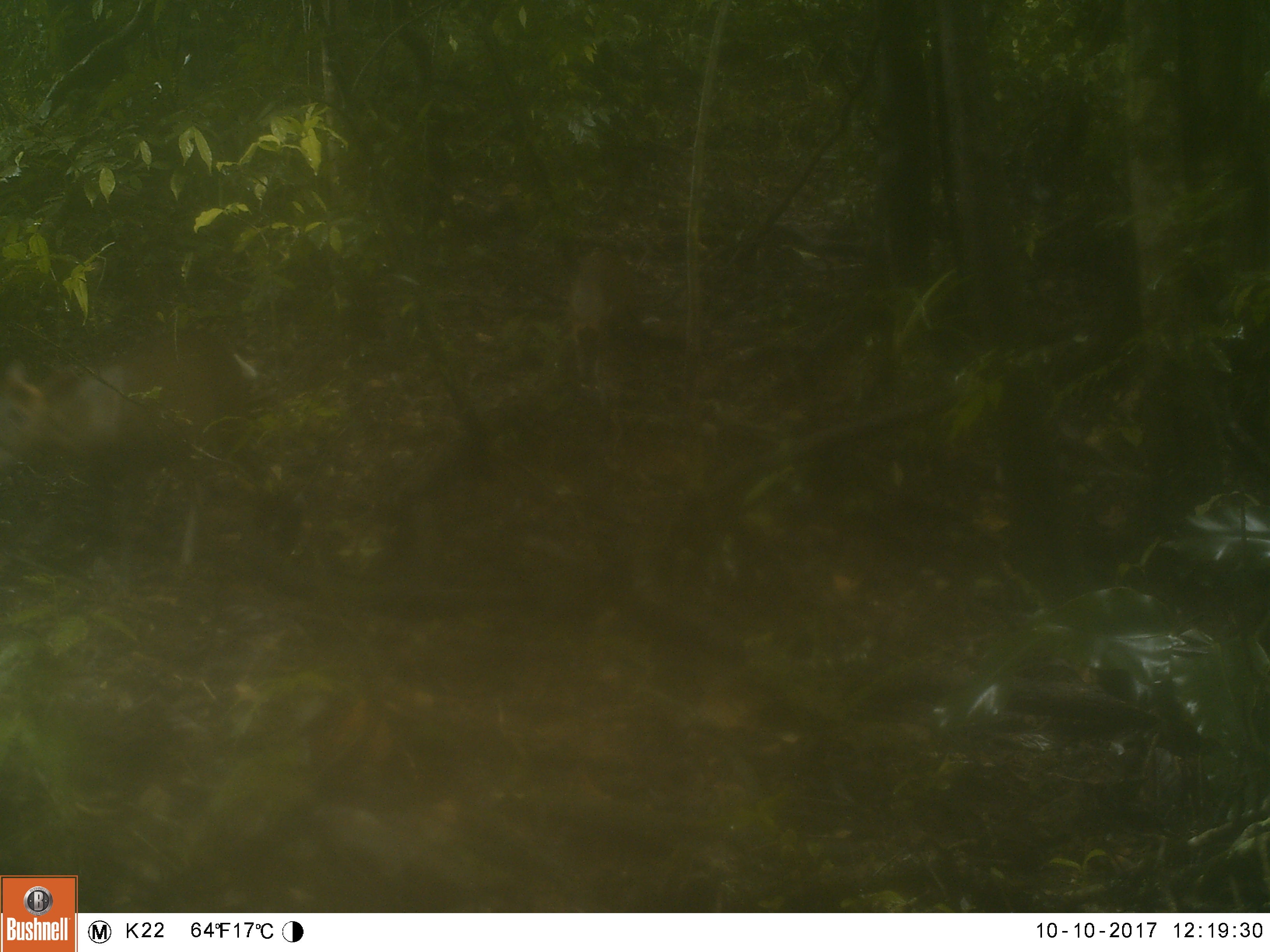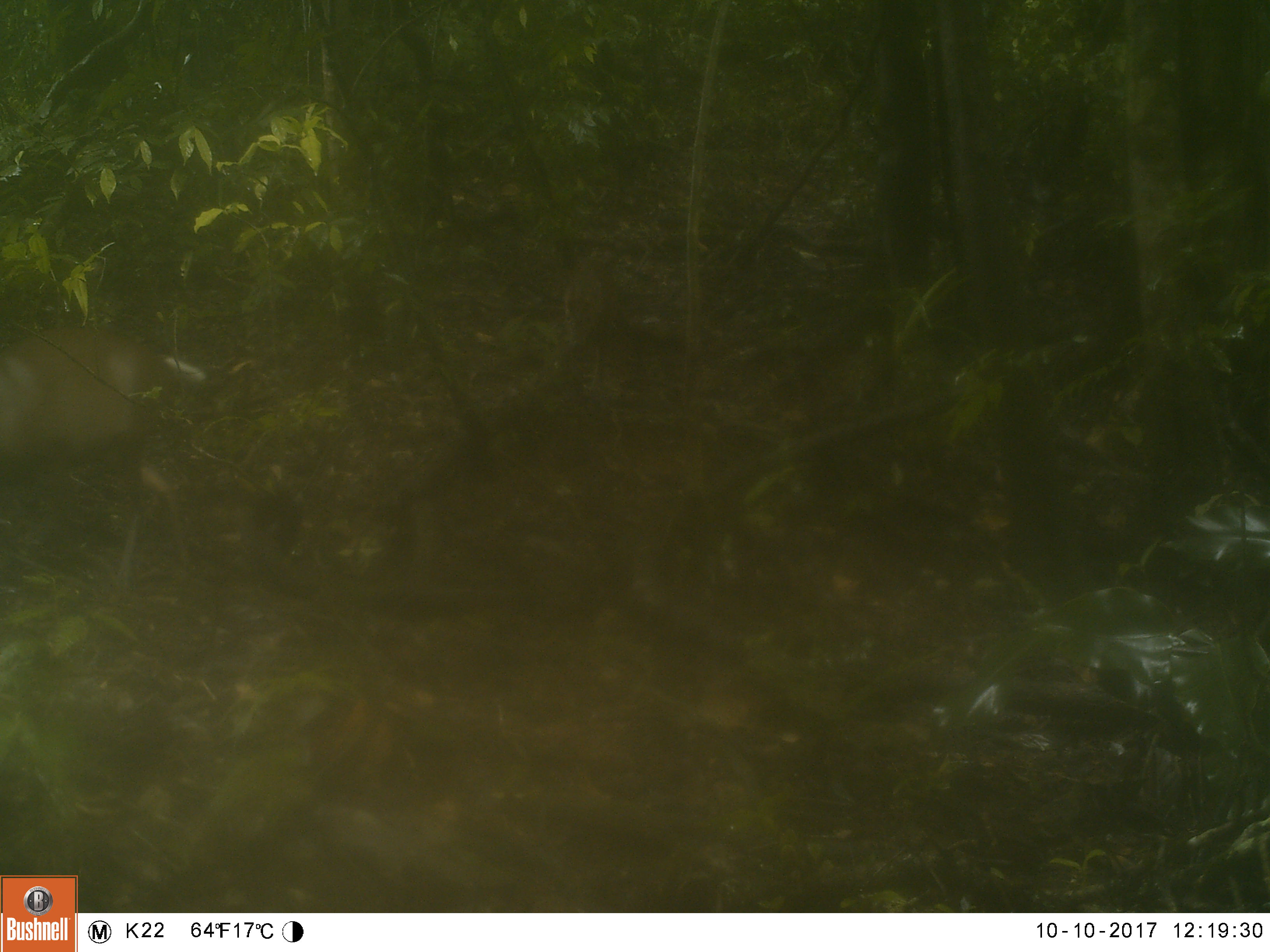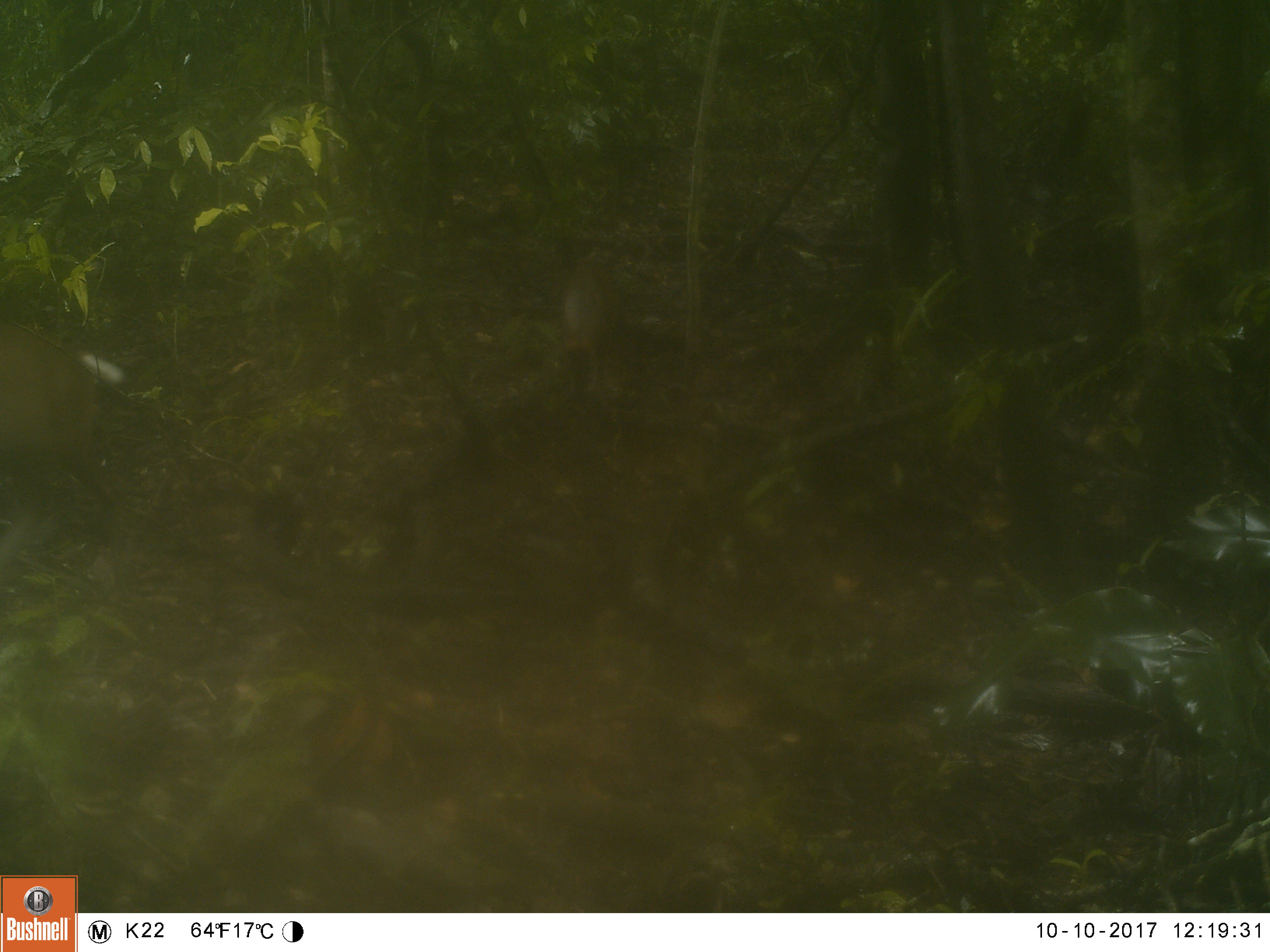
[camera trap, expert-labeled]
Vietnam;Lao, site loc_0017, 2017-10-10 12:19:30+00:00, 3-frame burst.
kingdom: Animalia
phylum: Chordata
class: Mammalia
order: Artiodactyla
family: Cervidae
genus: Muntiacus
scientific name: Muntiacus rooseveltorum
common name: roosevelt's muntjac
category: roosevelts muntjac group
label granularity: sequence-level